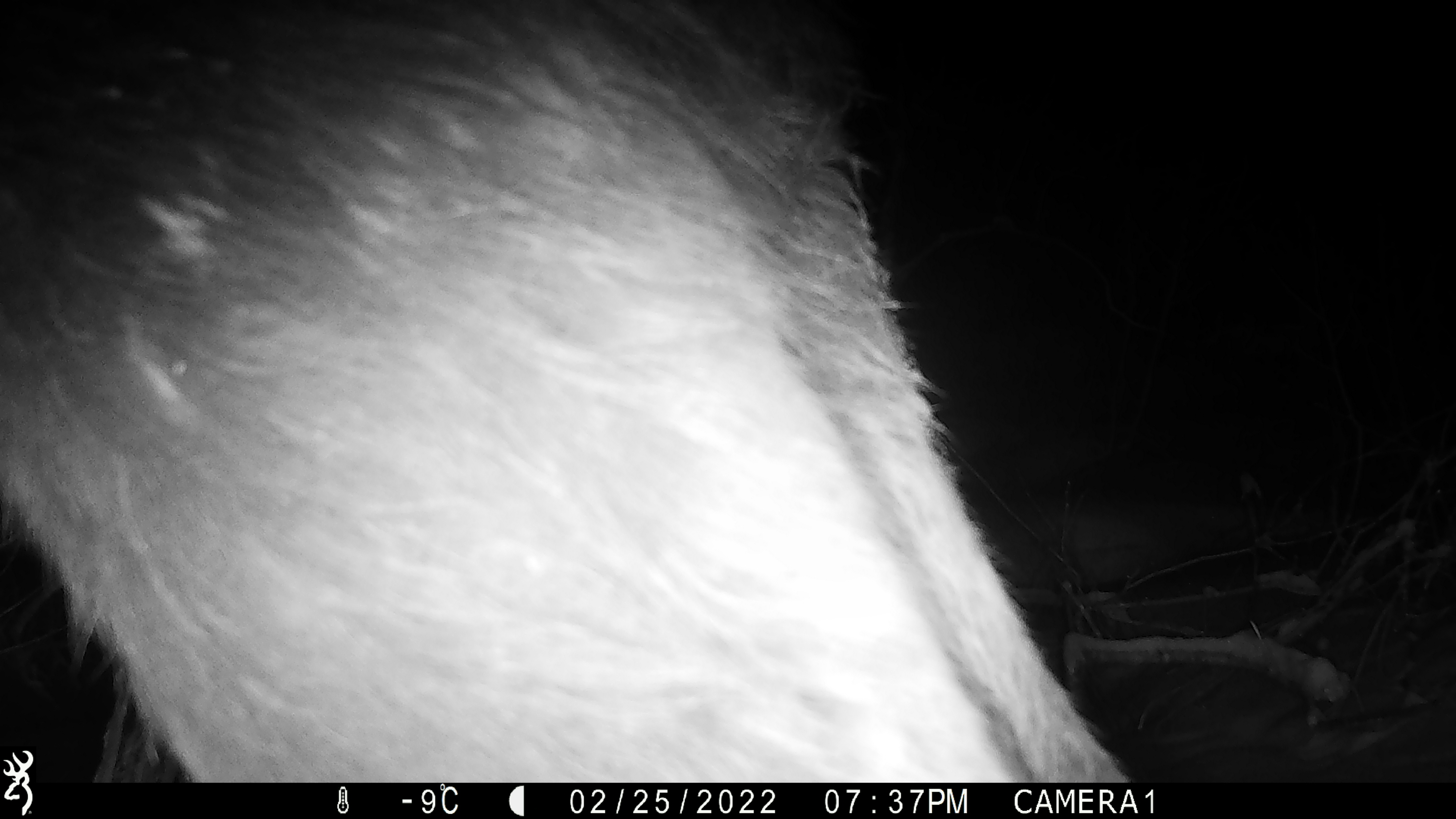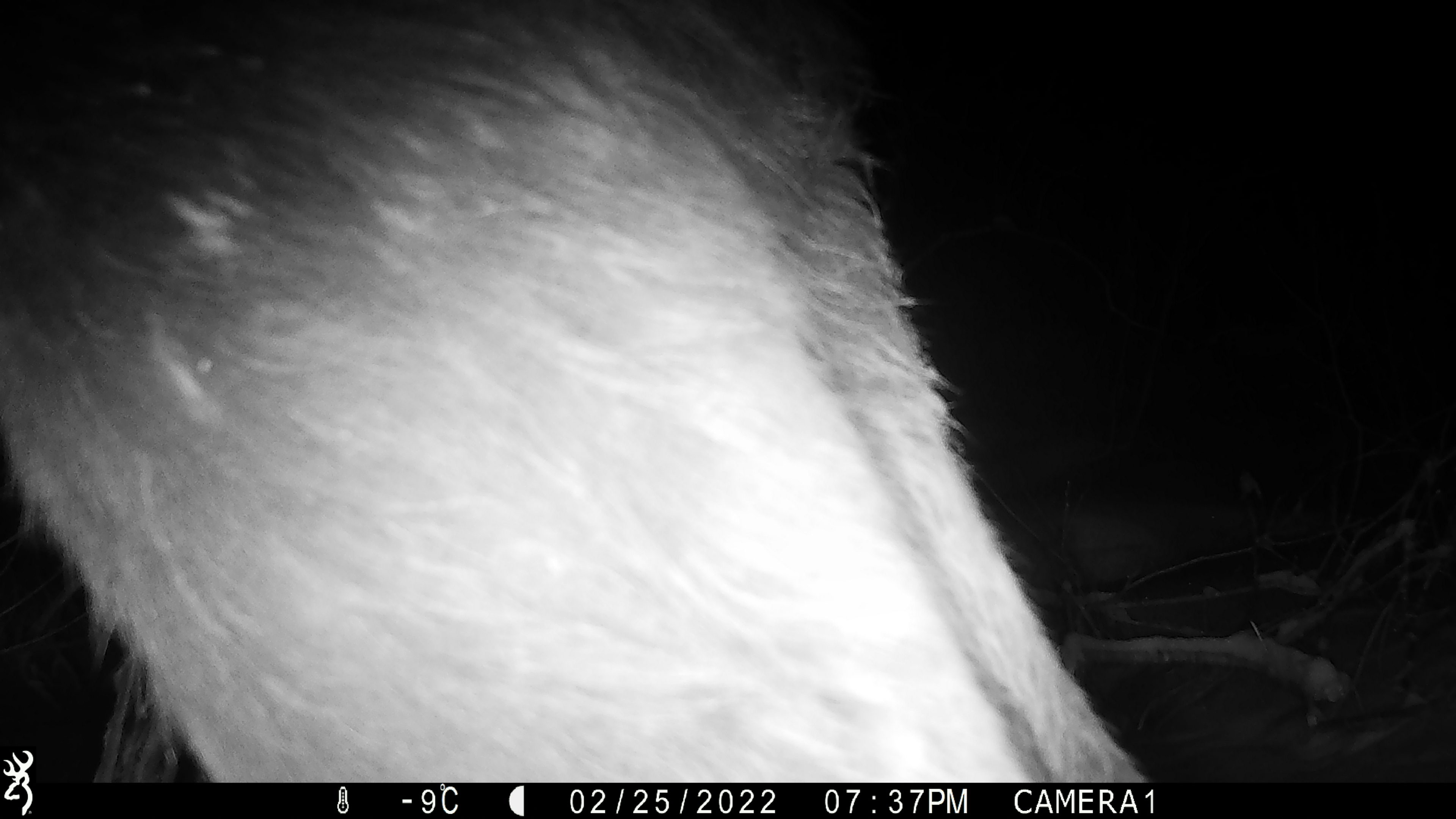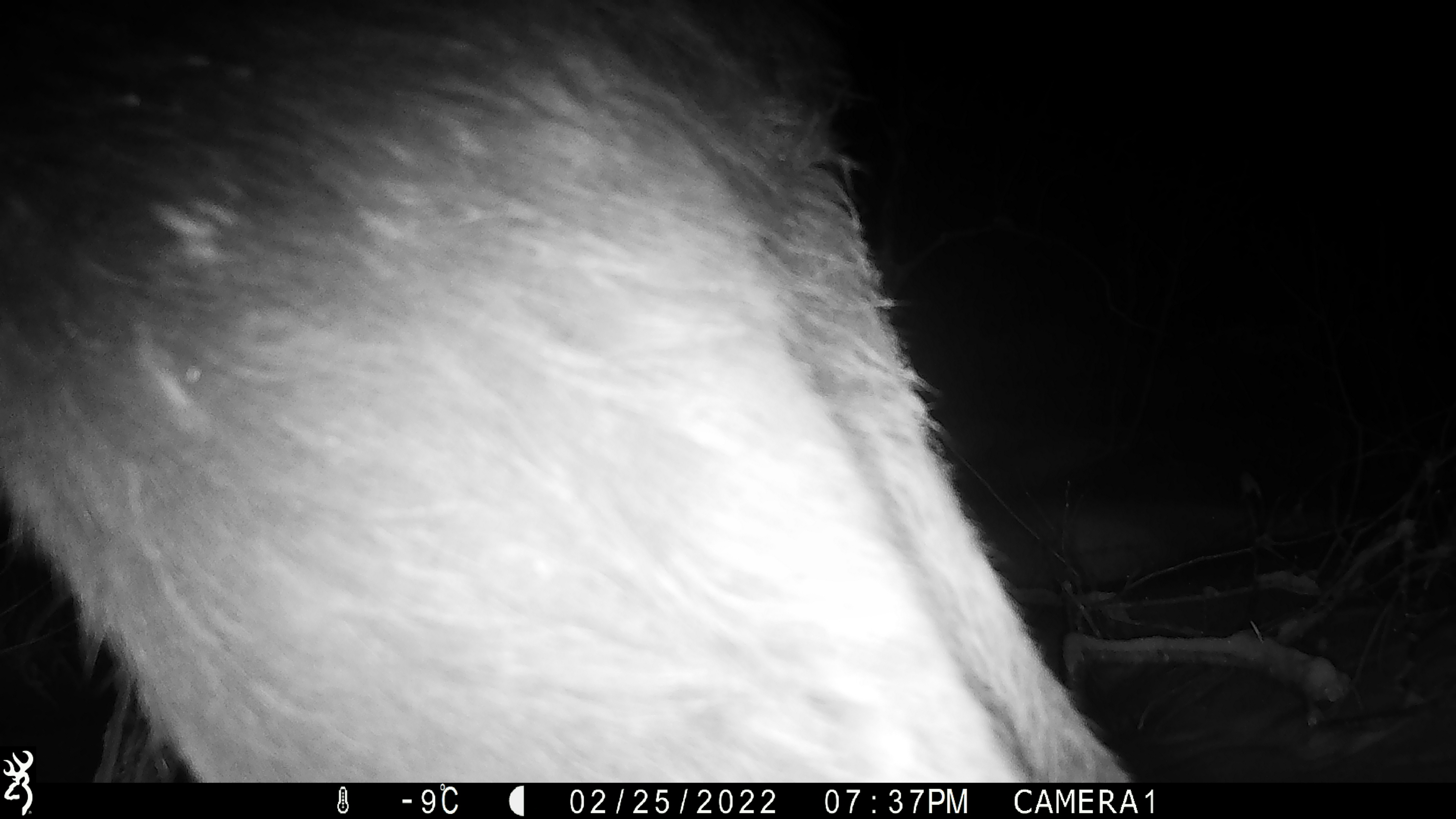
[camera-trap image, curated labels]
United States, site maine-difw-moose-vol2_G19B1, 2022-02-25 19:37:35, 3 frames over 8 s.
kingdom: Animalia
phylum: Chordata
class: Mammalia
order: Artiodactyla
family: Cervidae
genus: Alces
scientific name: Alces alces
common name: moose